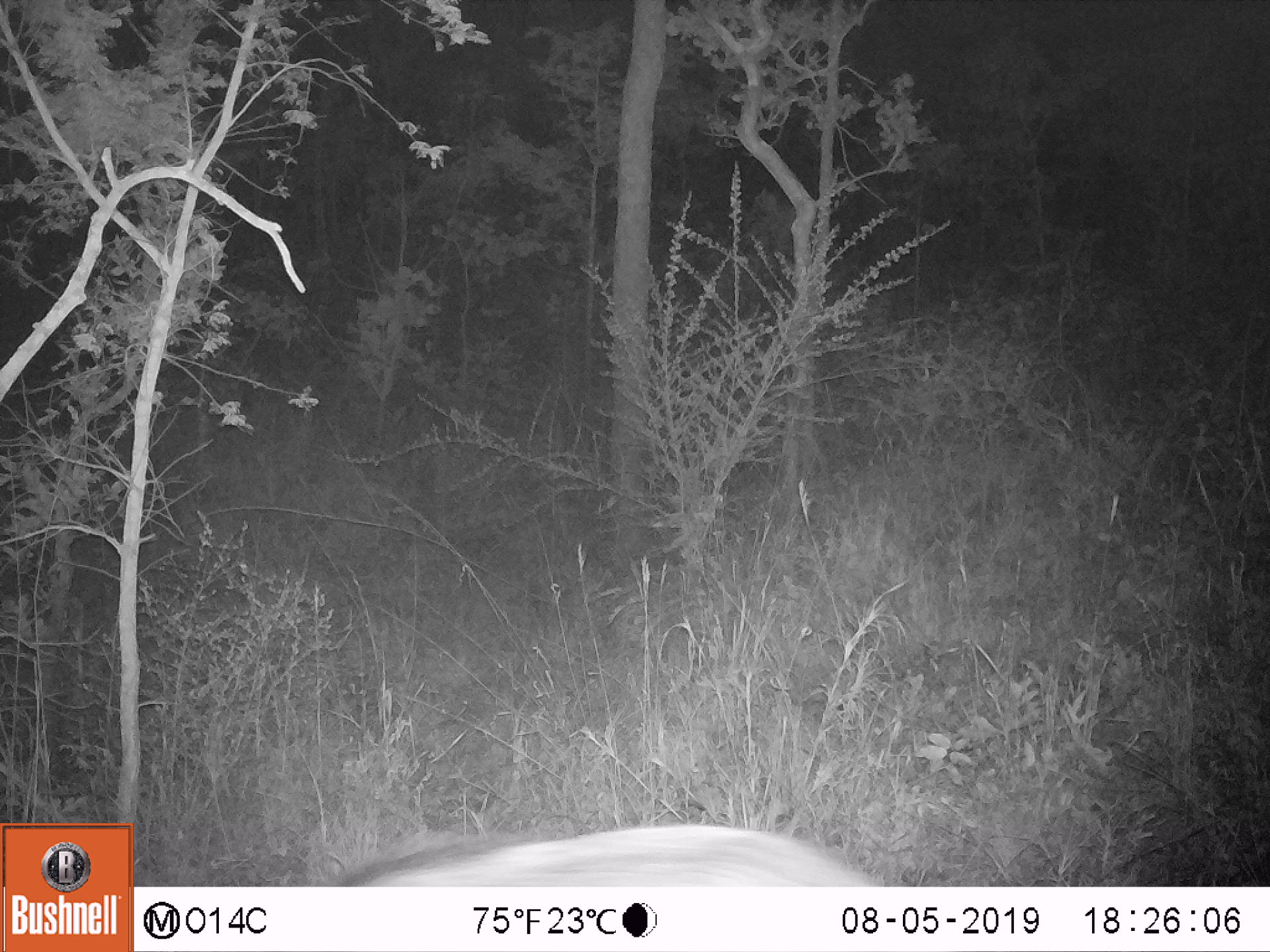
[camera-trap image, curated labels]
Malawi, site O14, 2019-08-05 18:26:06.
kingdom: Animalia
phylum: Chordata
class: Mammalia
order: Artiodactyla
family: Suidae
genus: Potamochoerus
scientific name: Potamochoerus larvatus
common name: bushpig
Bushpig (Potamochoerus larvatus), count 1.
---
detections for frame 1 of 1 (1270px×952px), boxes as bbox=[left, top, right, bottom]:
bushpig: bbox=[309, 812, 893, 885]